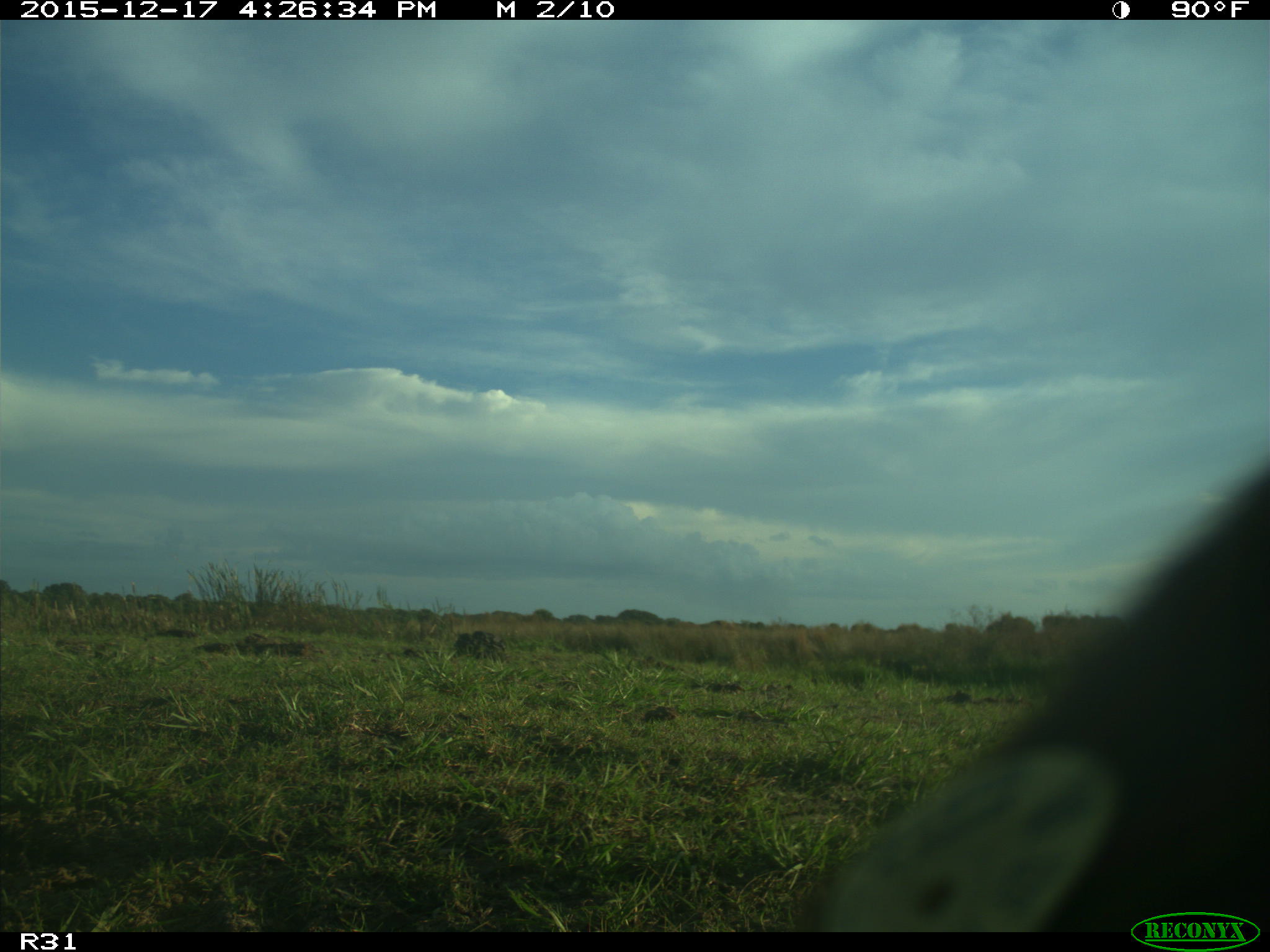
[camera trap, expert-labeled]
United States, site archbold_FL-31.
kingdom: Animalia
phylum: Chordata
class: Mammalia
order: Artiodactyla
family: Bovidae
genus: Bos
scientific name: Bos taurus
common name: domestic cow